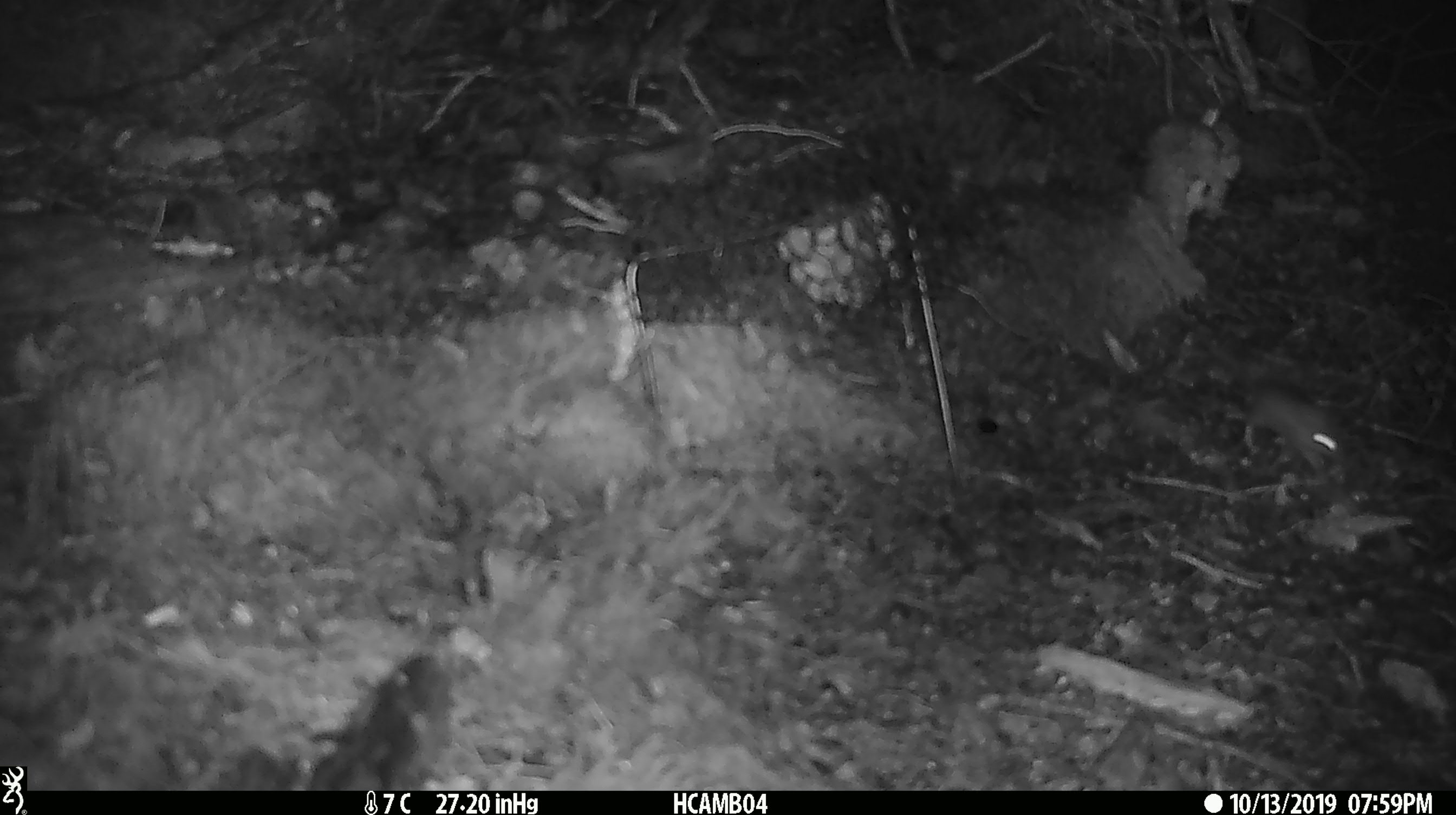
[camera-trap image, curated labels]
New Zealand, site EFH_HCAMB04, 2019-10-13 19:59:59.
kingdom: Animalia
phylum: Chordata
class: Mammalia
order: Rodentia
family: Muridae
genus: Mus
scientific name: Mus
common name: mouse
Mouse (Mus).